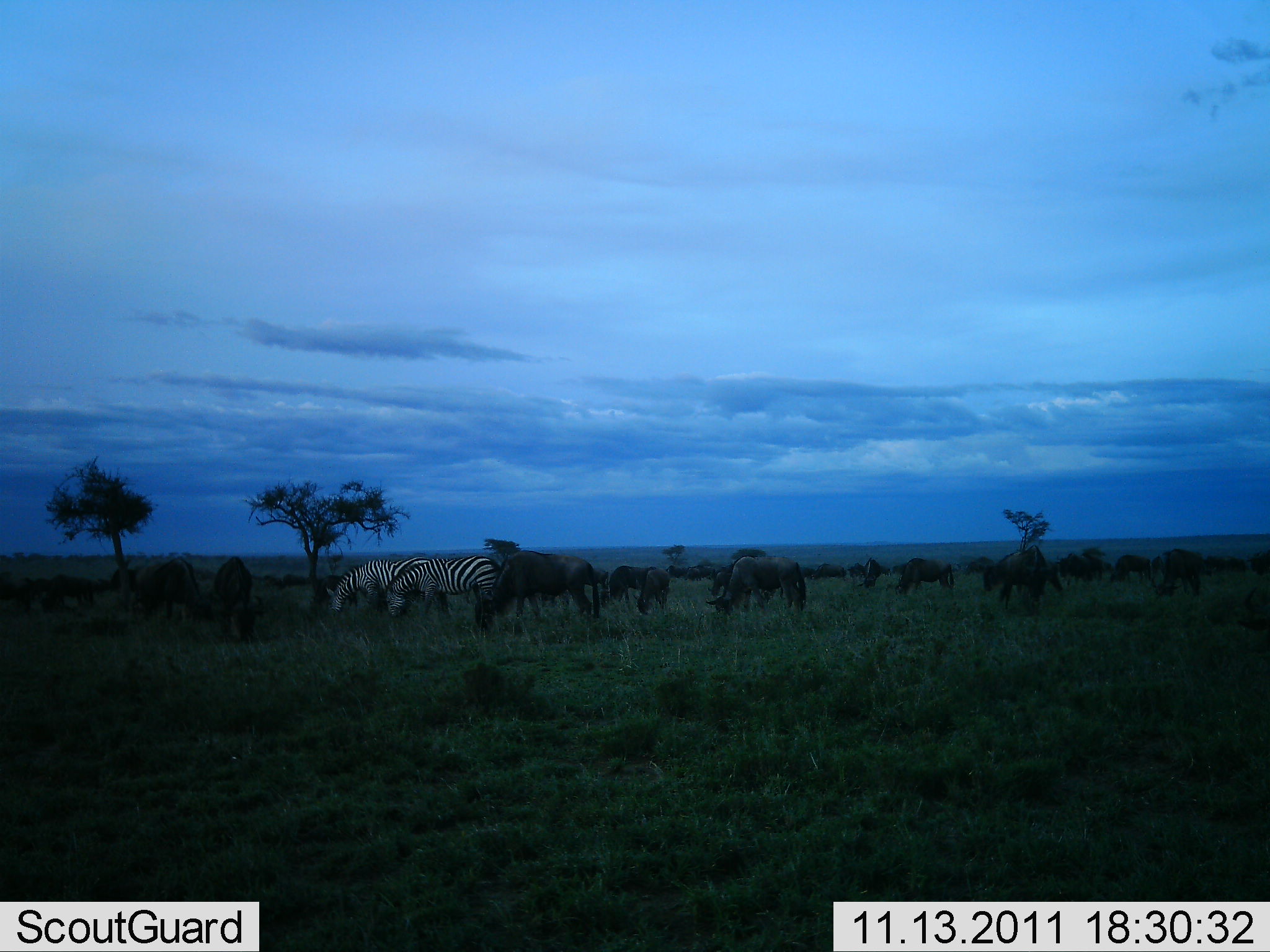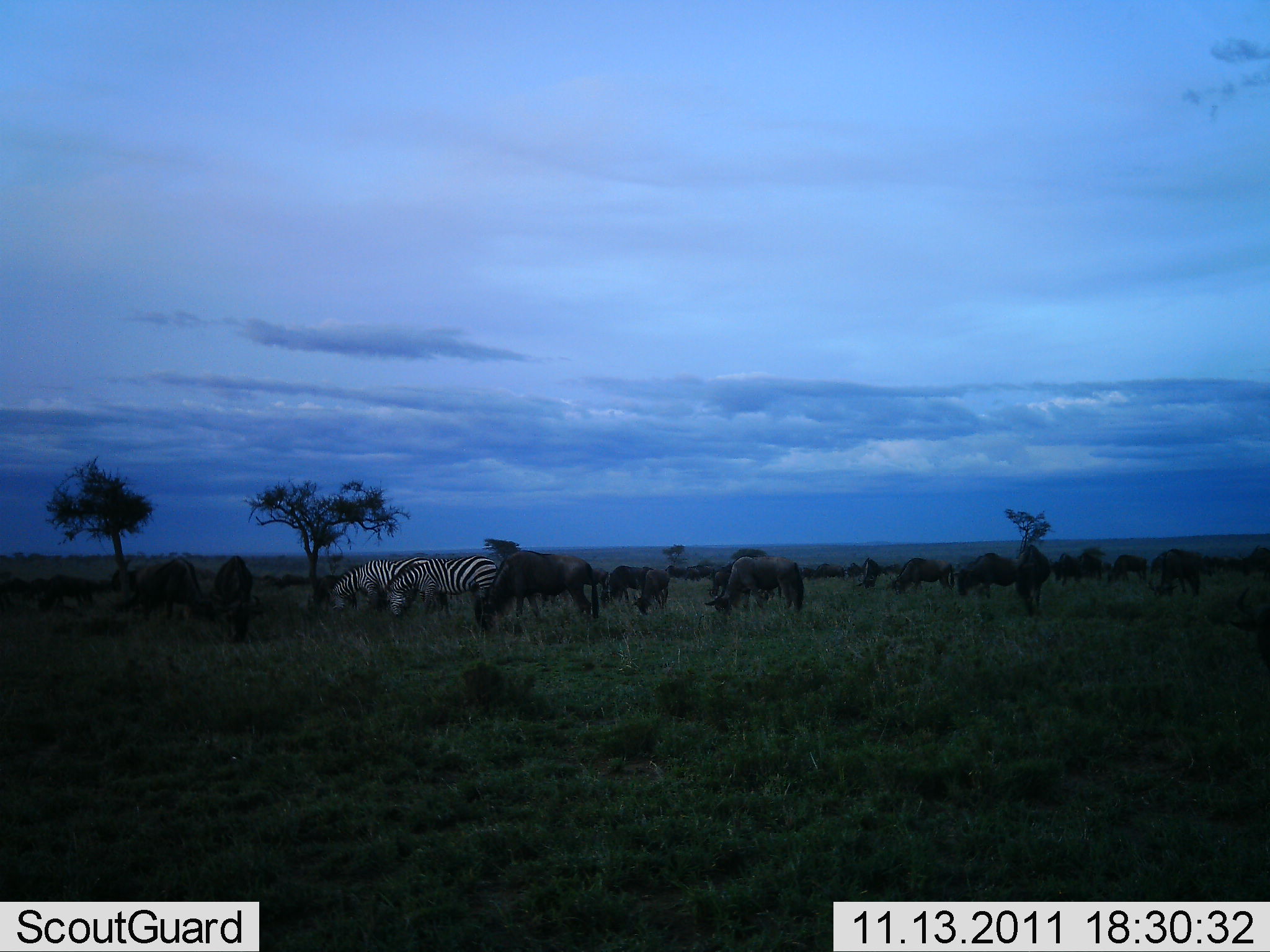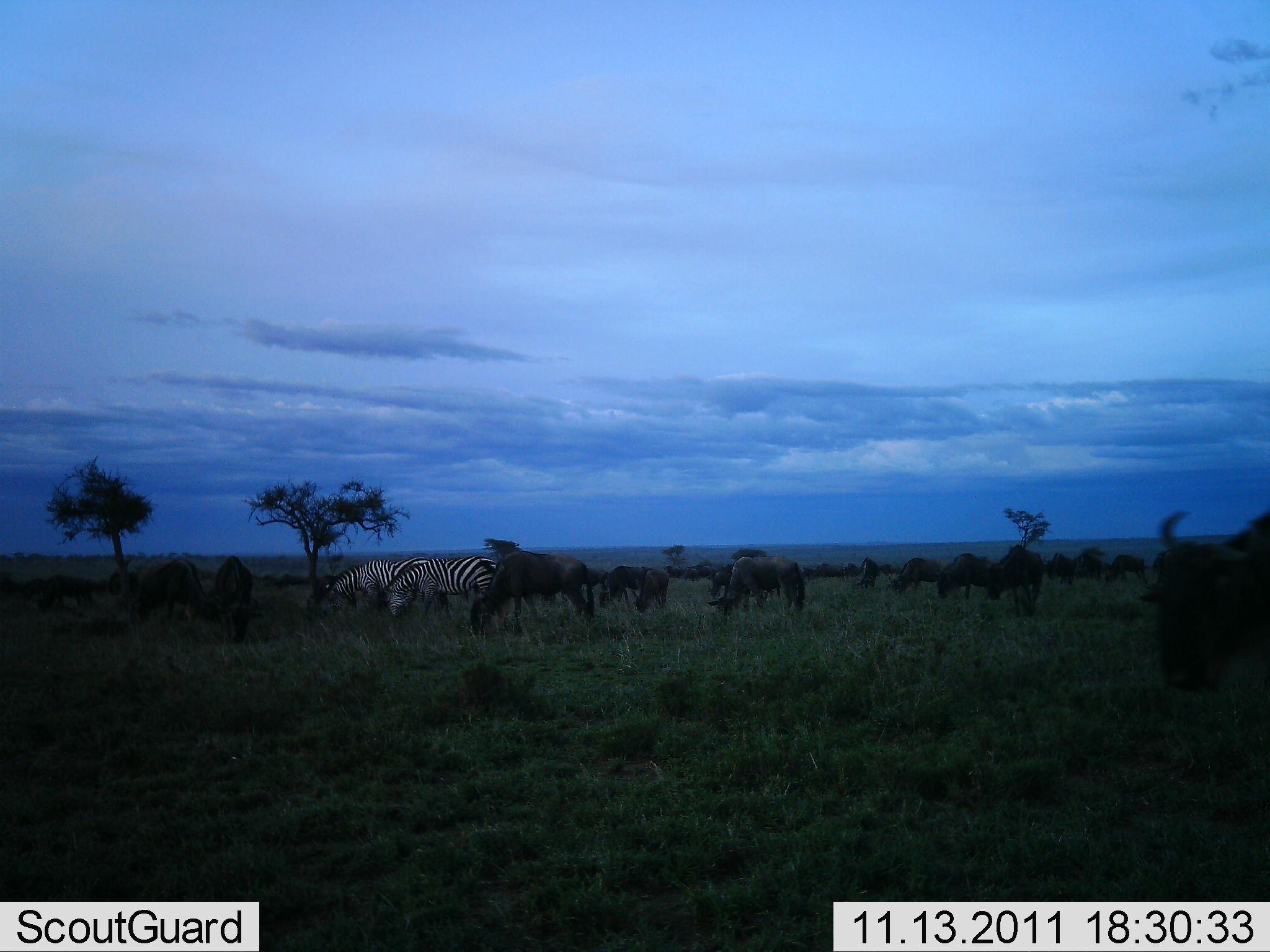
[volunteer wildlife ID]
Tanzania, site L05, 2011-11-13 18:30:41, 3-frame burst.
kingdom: Animalia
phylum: Chordata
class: Mammalia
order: Artiodactyla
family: Bovidae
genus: Connochaetes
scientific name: Connochaetes taurinus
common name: blue wildebeest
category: wildebeest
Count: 11-50.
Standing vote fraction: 50%.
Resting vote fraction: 0%.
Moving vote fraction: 43%.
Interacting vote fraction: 7%.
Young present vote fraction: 0%.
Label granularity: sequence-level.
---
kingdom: Animalia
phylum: Chordata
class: Mammalia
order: Perissodactyla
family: Equidae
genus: Equus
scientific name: Equus quagga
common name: plains zebra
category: zebra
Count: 2.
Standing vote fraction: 40%.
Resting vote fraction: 0%.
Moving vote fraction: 0%.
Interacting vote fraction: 7%.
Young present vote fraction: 0%.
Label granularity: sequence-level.